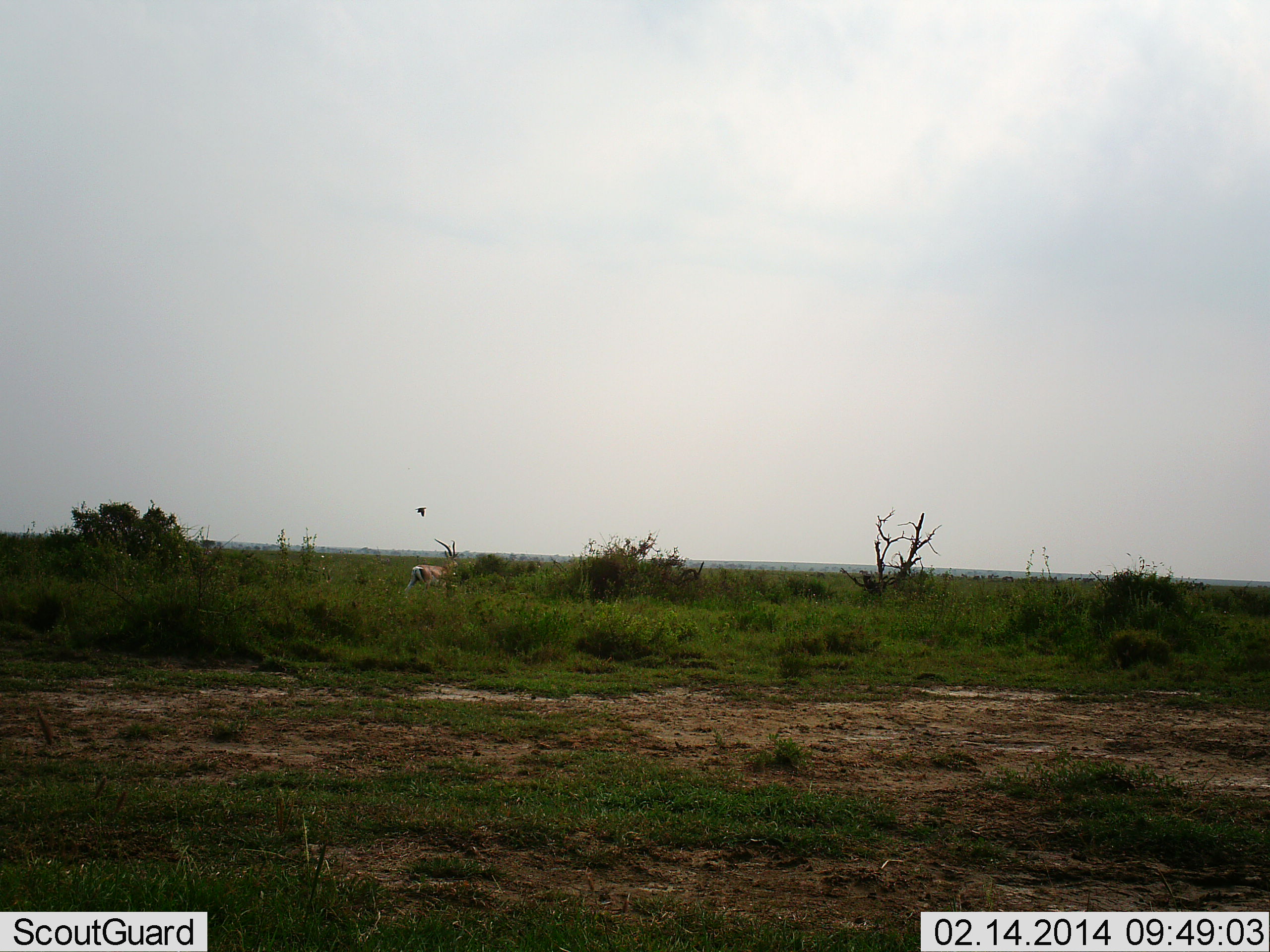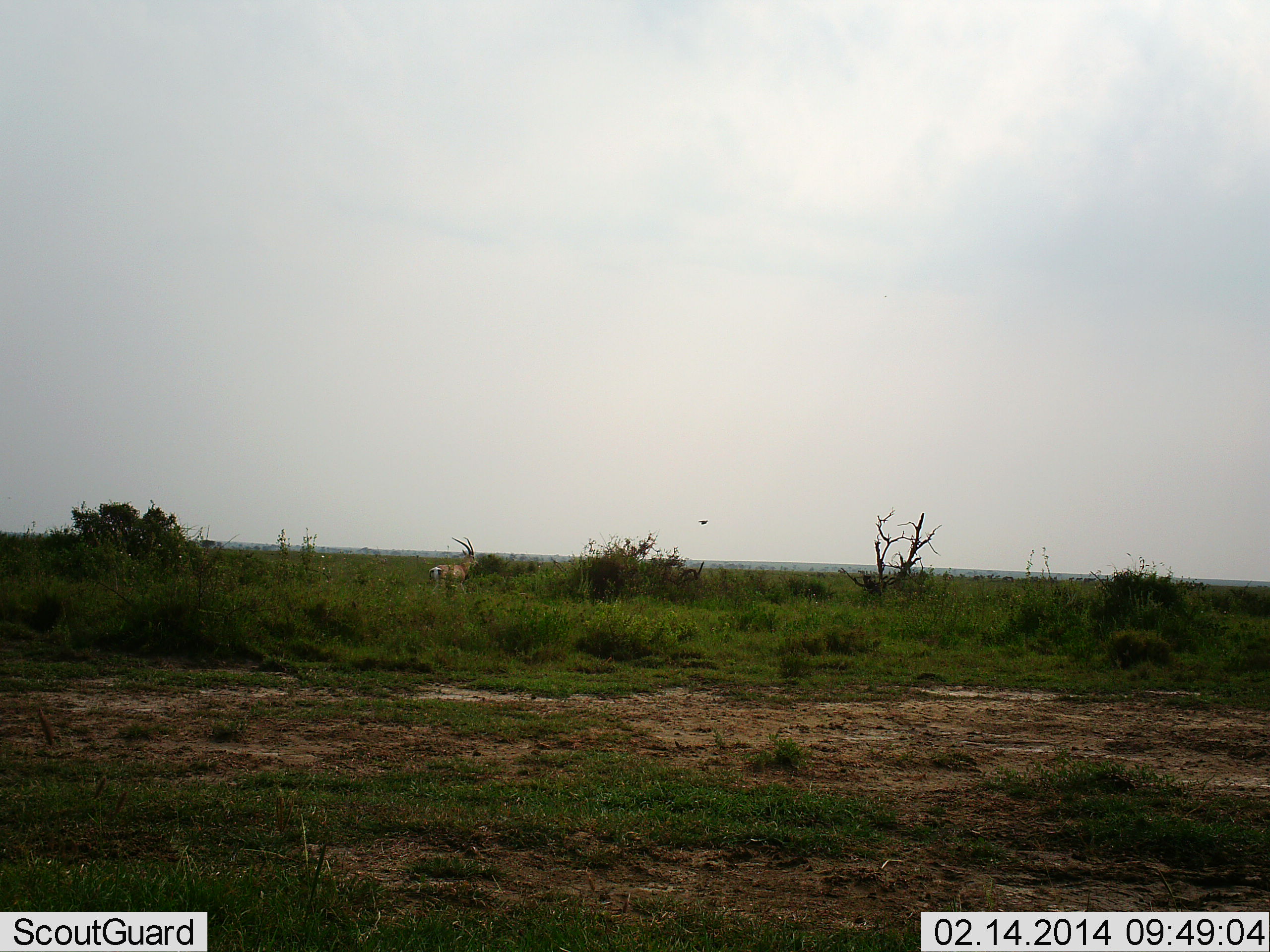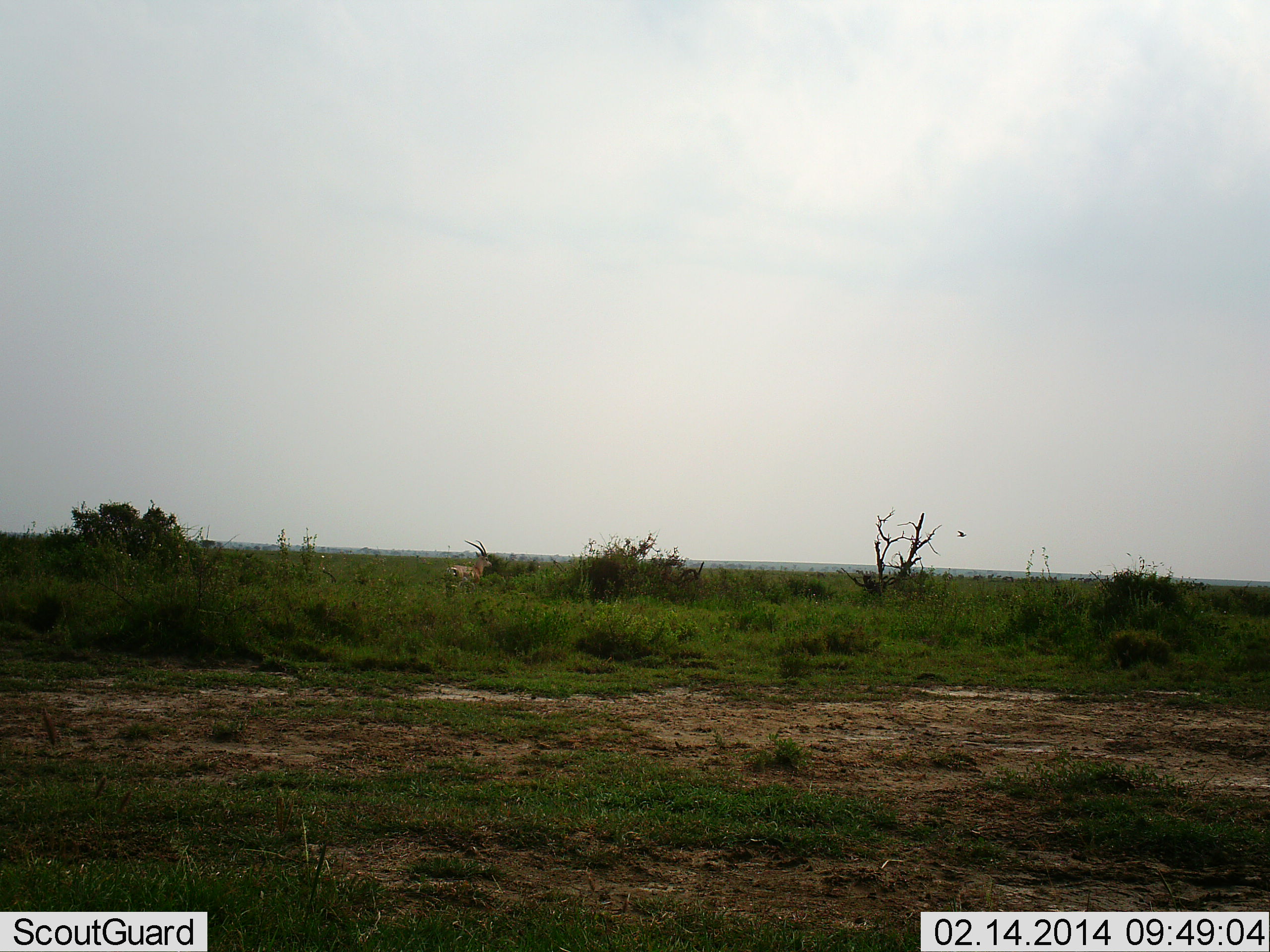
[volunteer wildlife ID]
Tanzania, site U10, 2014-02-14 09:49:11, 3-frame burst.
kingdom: Animalia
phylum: Chordata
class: Mammalia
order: Artiodactyla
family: Bovidae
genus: Aepyceros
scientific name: Aepyceros melampus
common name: impala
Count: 1.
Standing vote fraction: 10%.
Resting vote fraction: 0%.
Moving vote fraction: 90%.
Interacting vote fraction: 0%.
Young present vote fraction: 0%.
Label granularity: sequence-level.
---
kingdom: Animalia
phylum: Chordata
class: Aves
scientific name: Aves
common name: bird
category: otherbird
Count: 1.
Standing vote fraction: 0%.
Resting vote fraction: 0%.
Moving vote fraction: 100%.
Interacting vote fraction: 0%.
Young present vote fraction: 0%.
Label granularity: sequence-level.